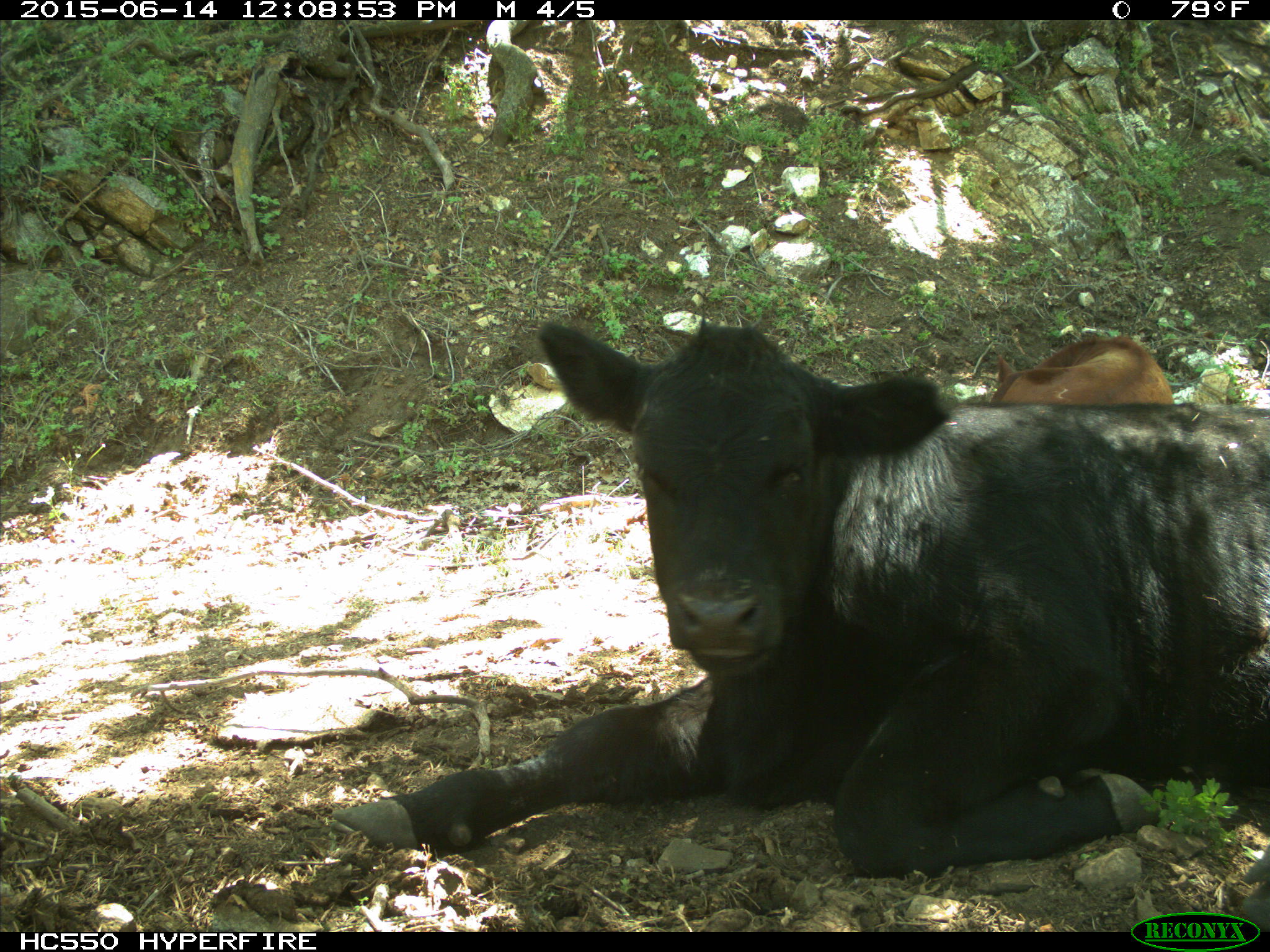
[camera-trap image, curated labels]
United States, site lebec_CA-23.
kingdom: Animalia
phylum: Chordata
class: Mammalia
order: Artiodactyla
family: Bovidae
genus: Bos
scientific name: Bos taurus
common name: domestic cow